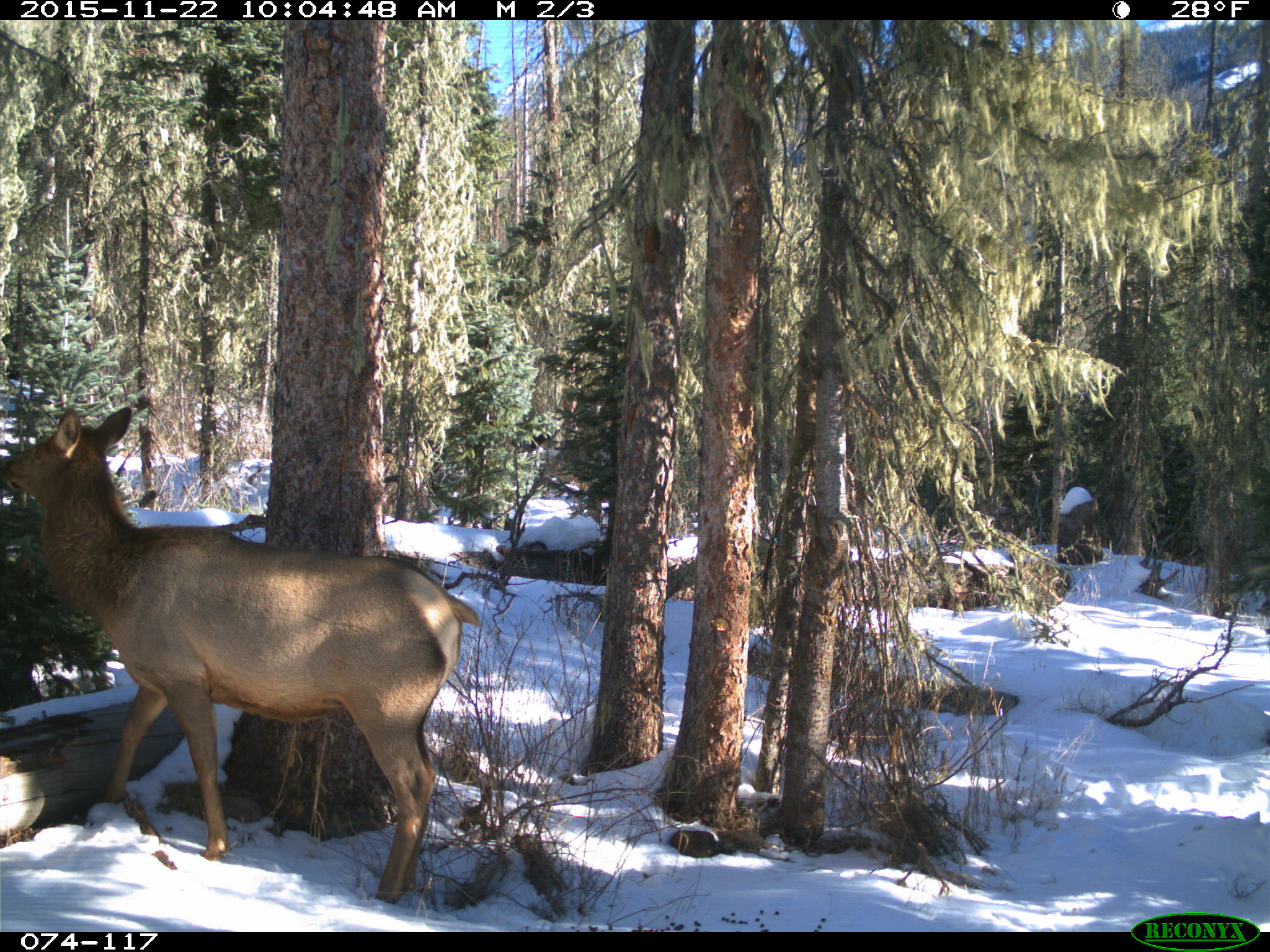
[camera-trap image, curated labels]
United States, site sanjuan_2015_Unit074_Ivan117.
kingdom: Animalia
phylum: Chordata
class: Mammalia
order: Artiodactyla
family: Cervidae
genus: Cervus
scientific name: Cervus elaphus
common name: red deer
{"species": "Cervus elaphus (red deer)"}